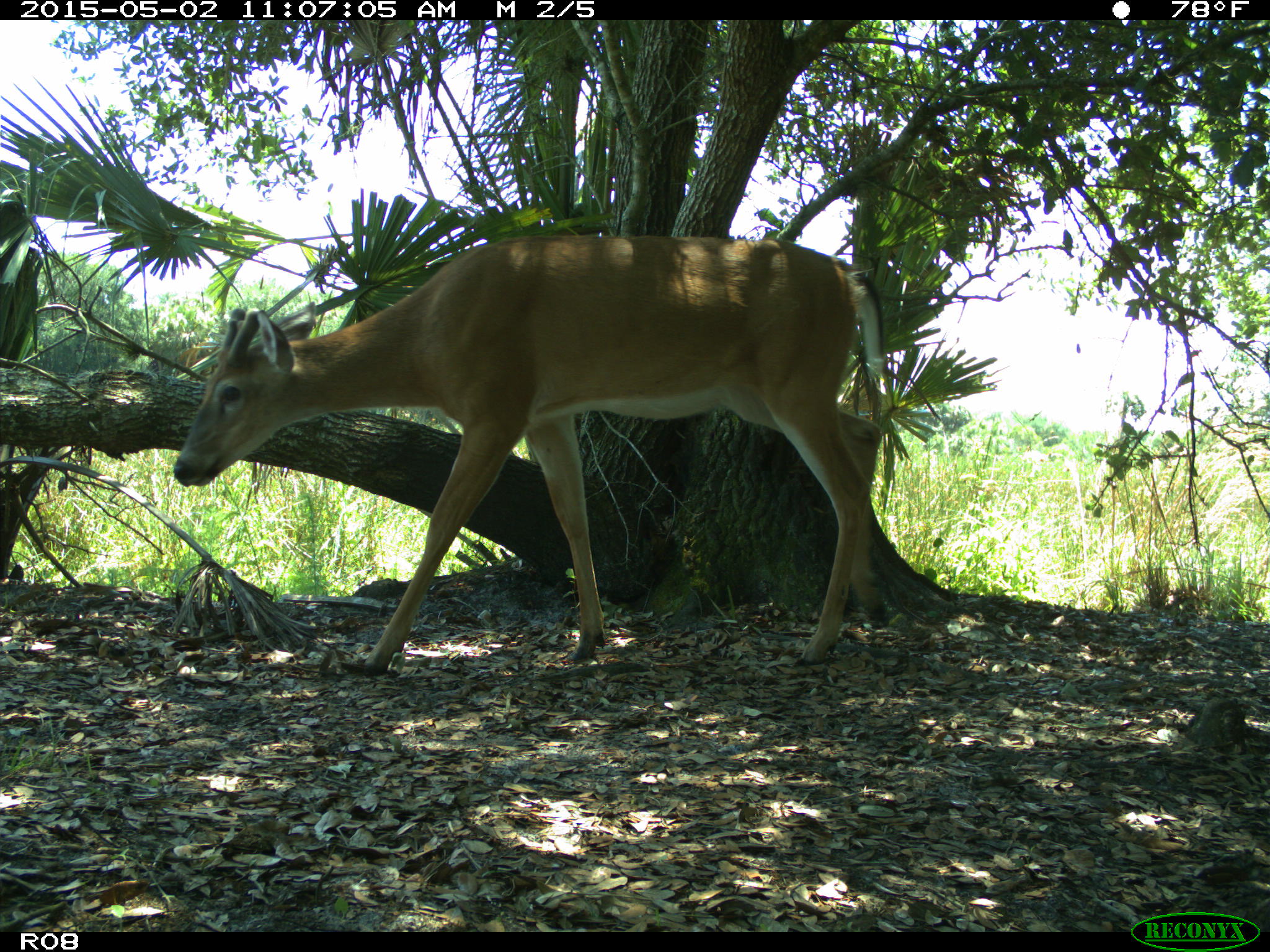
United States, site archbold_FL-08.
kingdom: Animalia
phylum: Chordata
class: Mammalia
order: Artiodactyla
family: Cervidae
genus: Odocoileus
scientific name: Odocoileus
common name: deer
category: unidentified deer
Unidentified deer (deer) (Odocoileus).